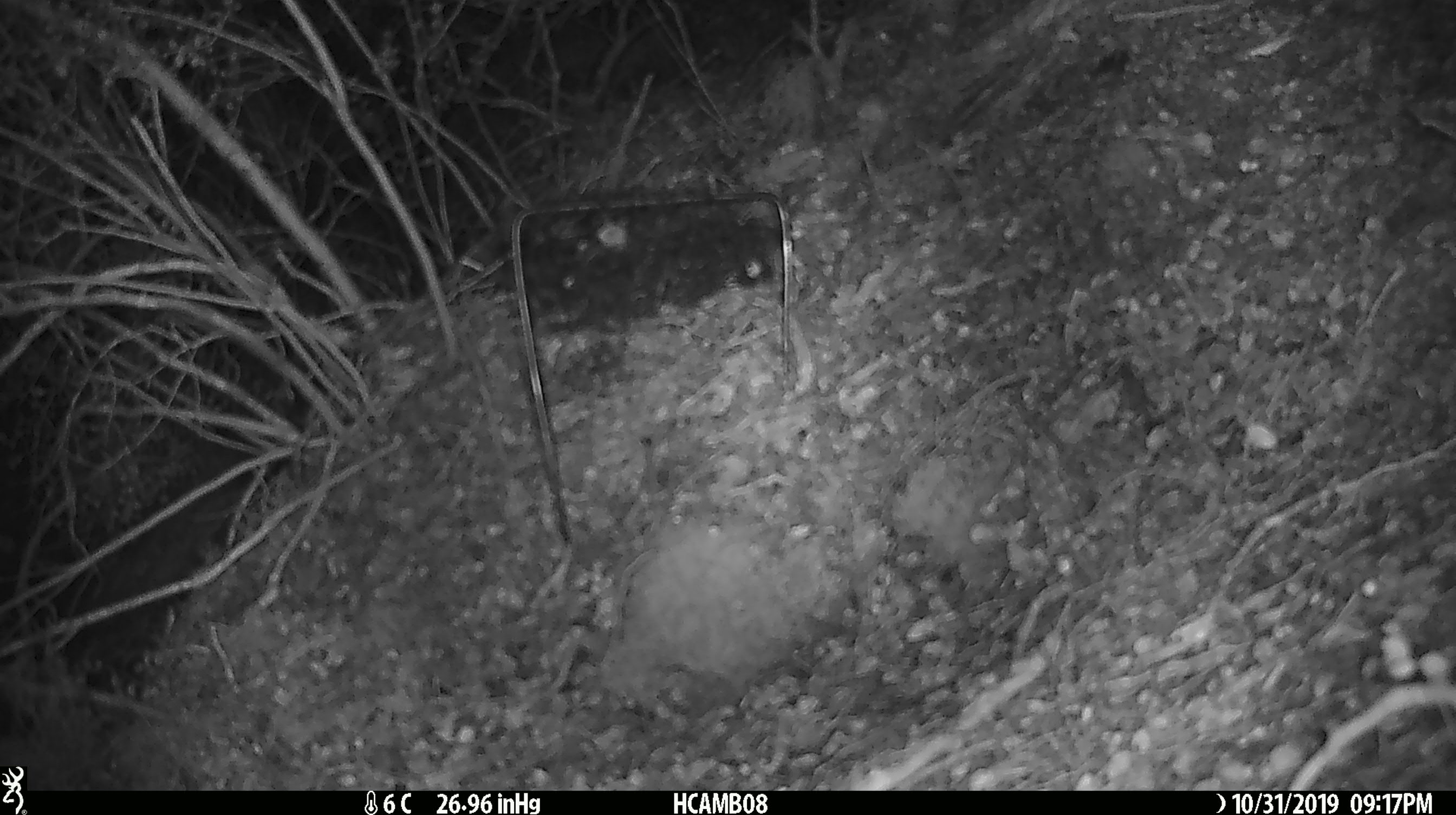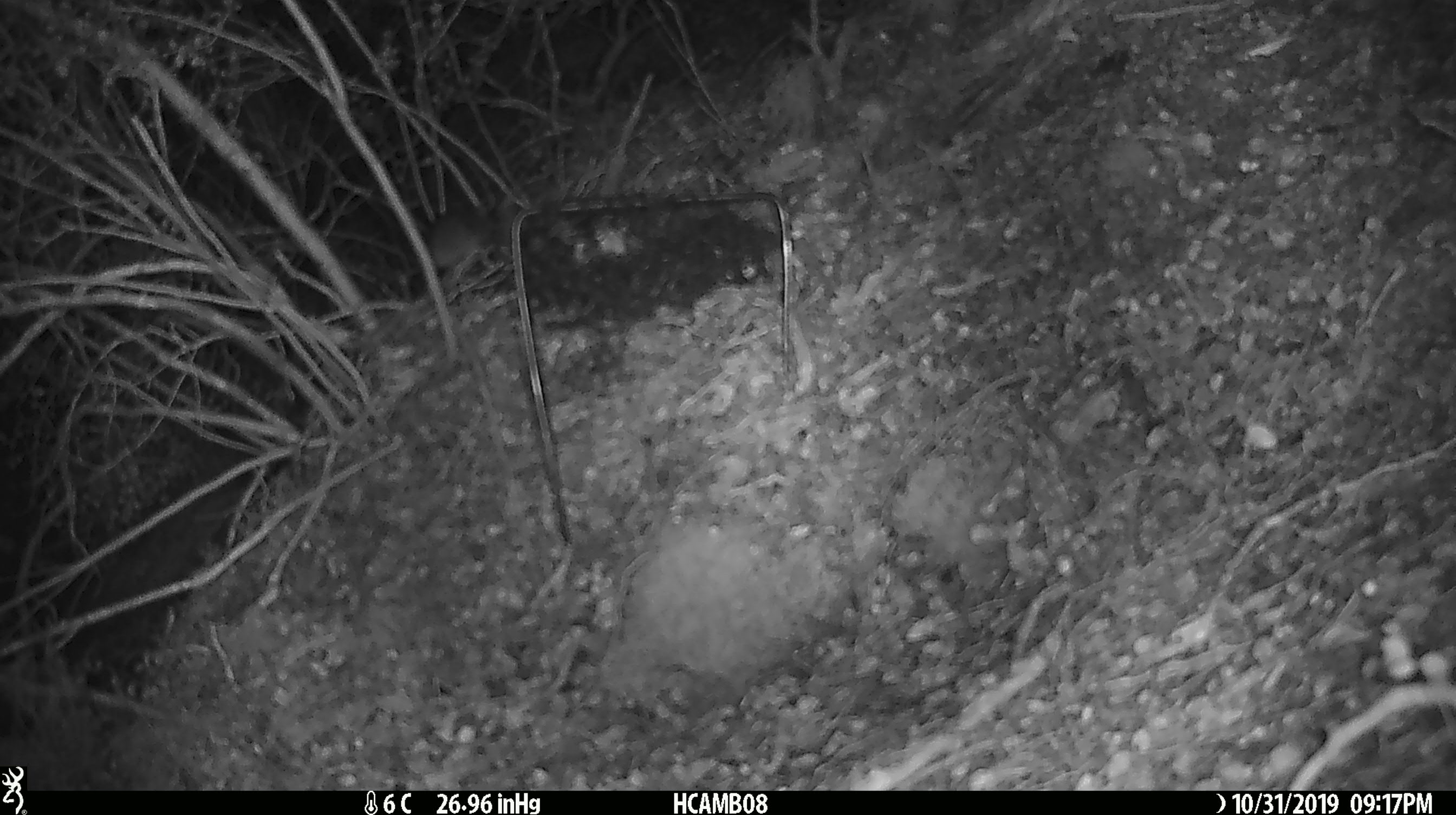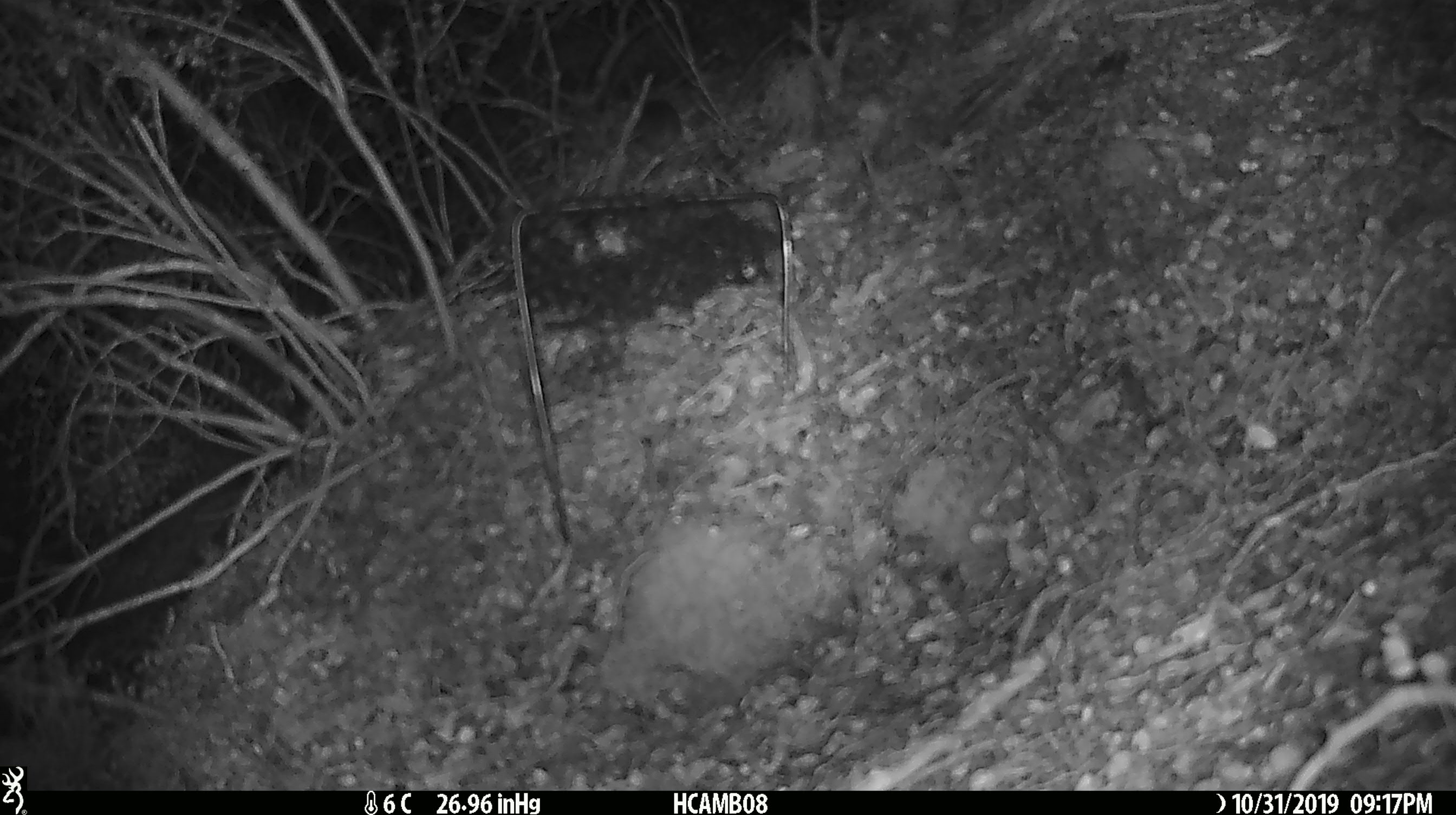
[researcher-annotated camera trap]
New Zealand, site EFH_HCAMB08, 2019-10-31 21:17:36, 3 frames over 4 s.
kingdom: Animalia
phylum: Chordata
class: Mammalia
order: Rodentia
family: Muridae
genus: Mus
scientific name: Mus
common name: mouse